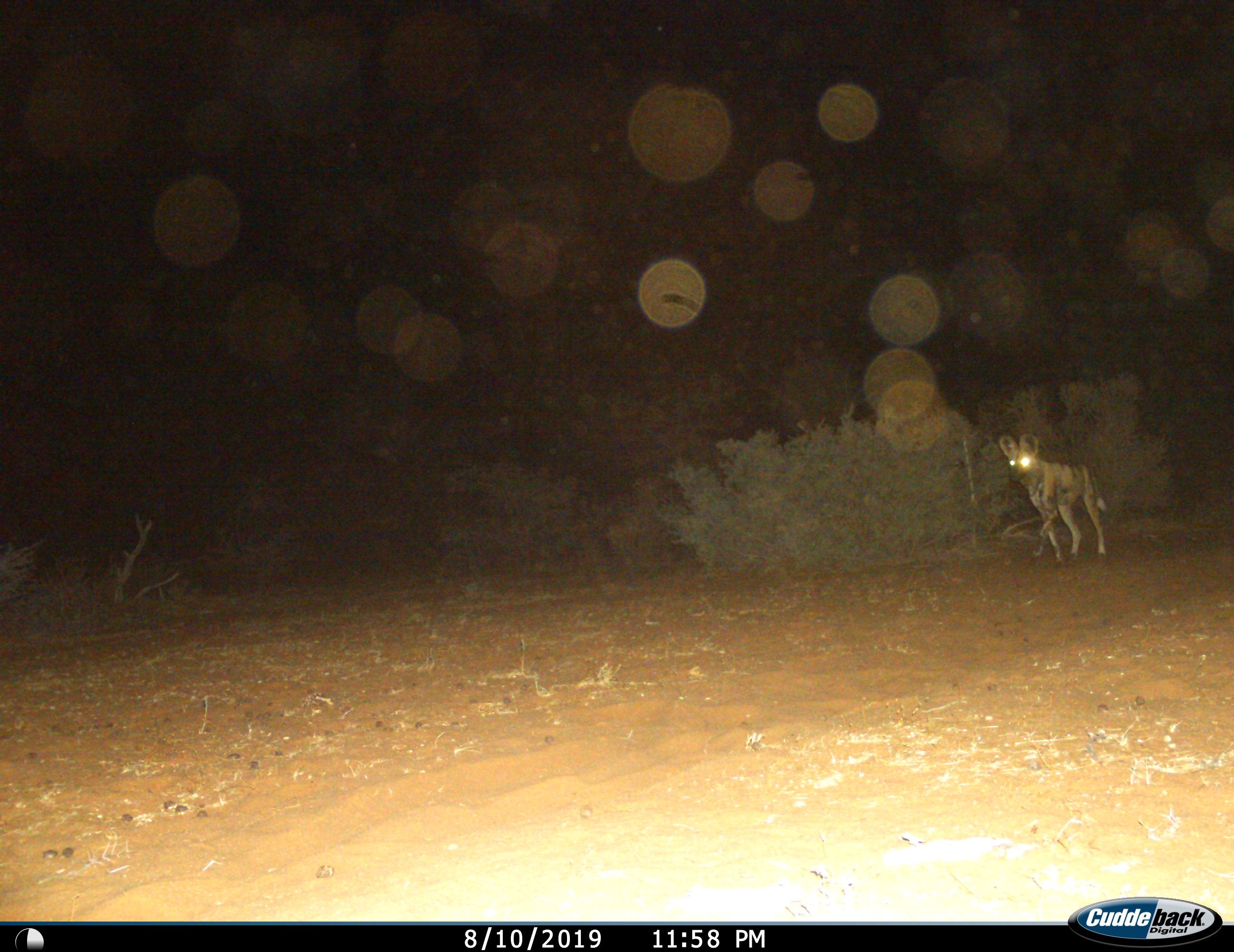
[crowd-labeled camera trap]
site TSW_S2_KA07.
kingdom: Animalia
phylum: Chordata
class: Mammalia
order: Carnivora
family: Canidae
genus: Lycaon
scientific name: Lycaon pictus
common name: african wild dog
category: wilddog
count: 1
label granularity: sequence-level